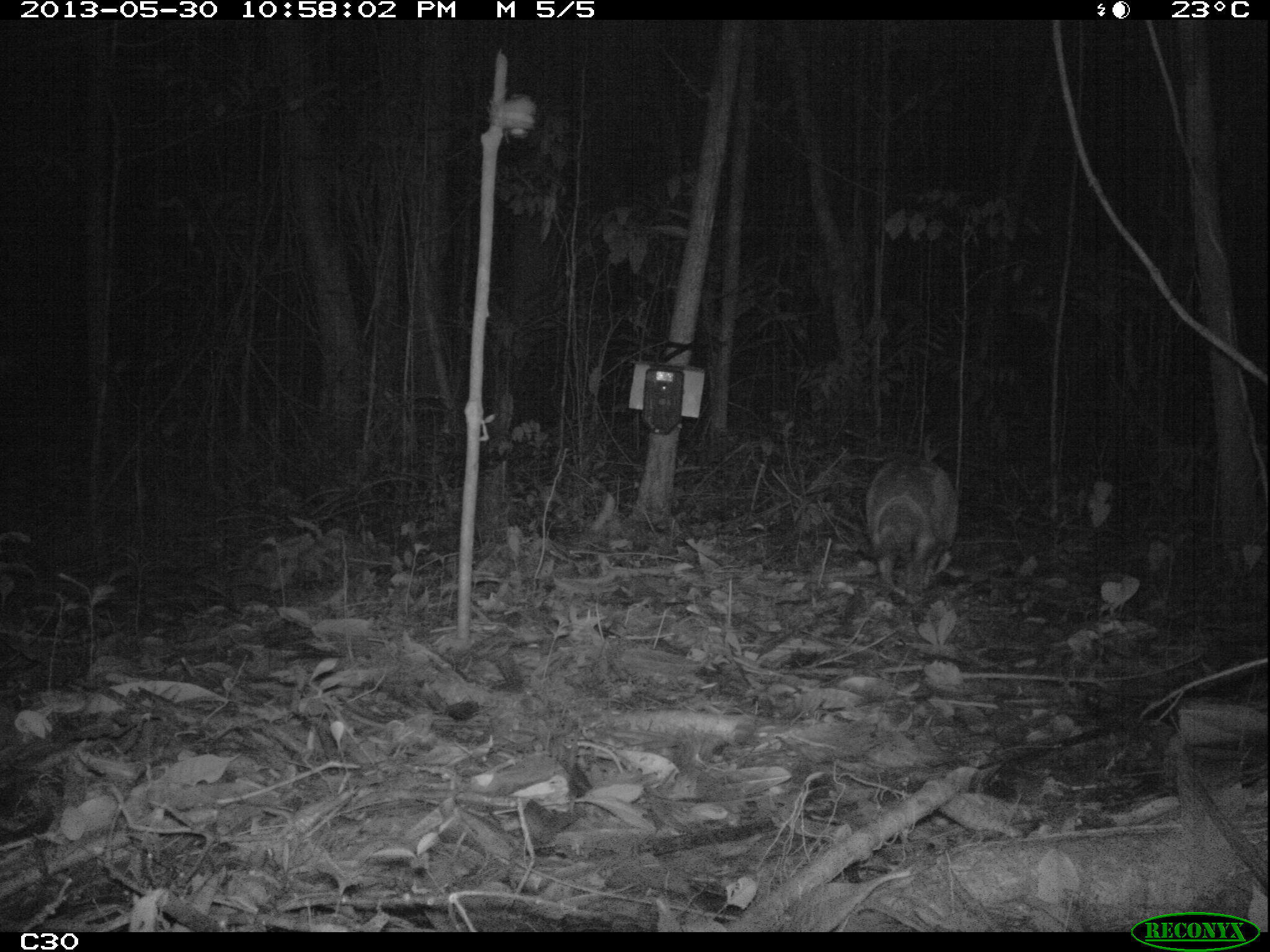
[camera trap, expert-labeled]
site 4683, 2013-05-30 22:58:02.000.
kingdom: Animalia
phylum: Chordata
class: Mammalia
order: Cingulata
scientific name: Cingulata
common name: armadillo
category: unknown armadillo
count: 1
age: adult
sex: male